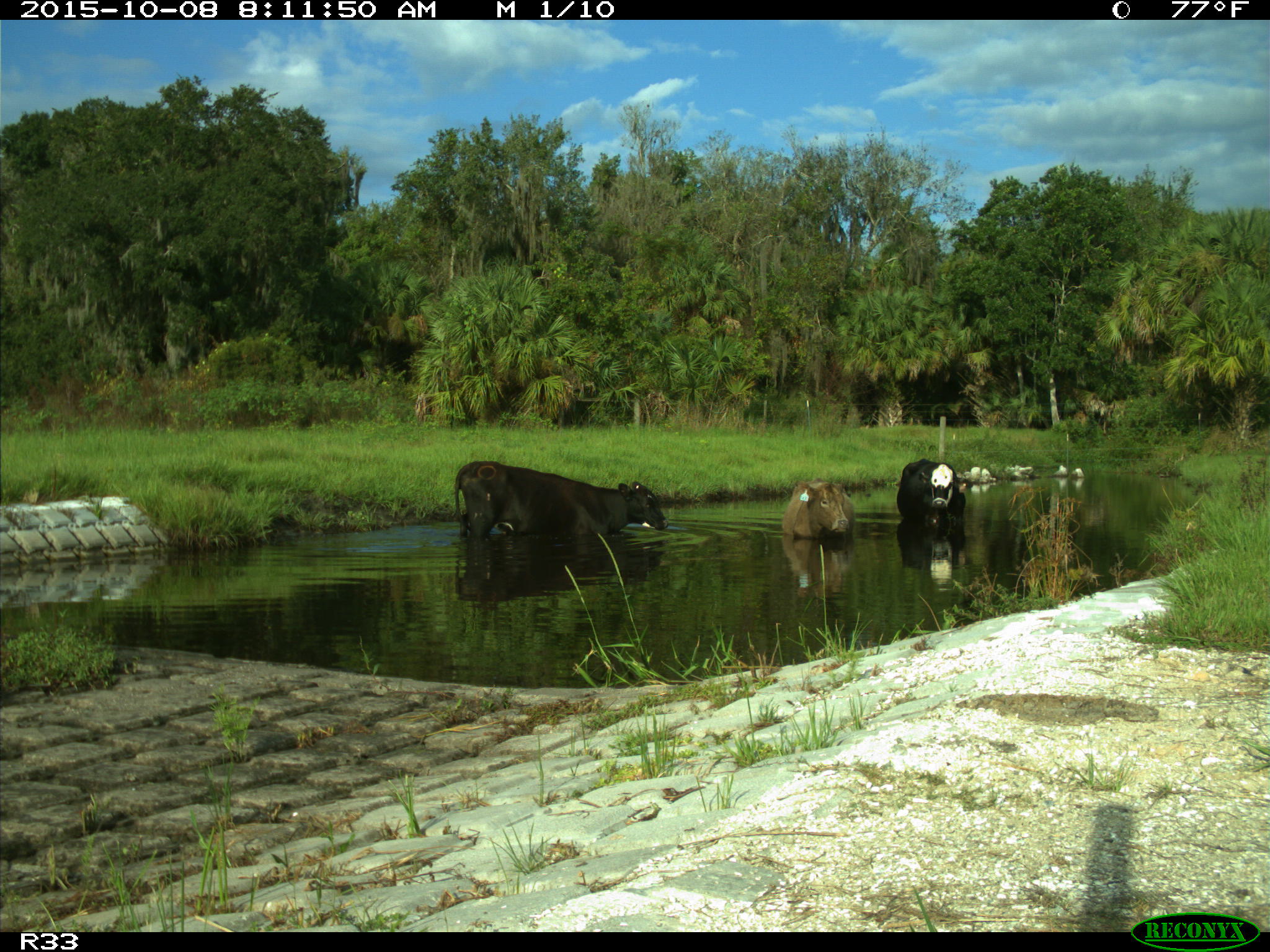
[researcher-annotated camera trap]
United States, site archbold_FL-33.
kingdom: Animalia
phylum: Chordata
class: Mammalia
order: Artiodactyla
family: Bovidae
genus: Bos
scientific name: Bos taurus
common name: domestic cow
Bos taurus (domestic cow).